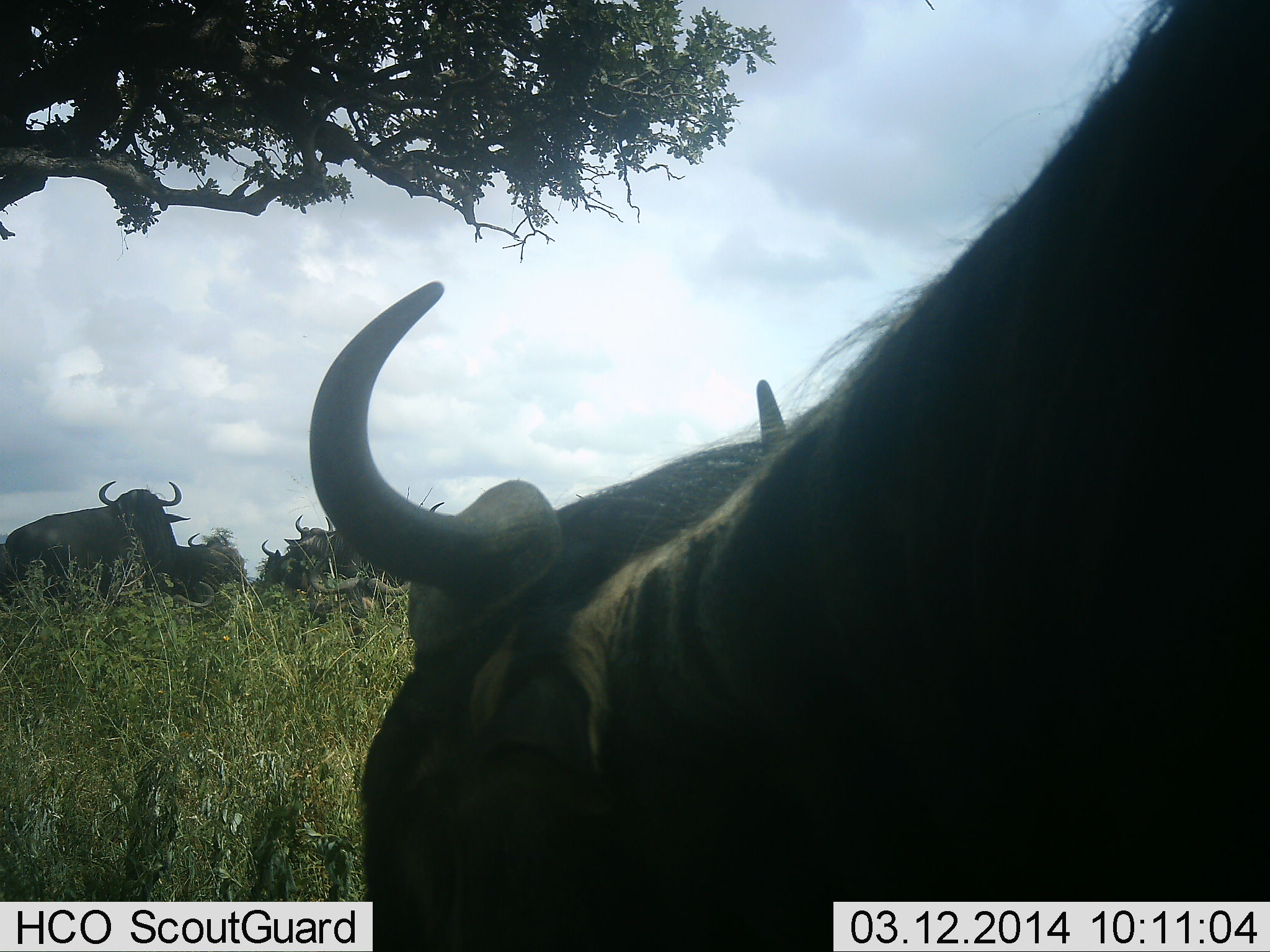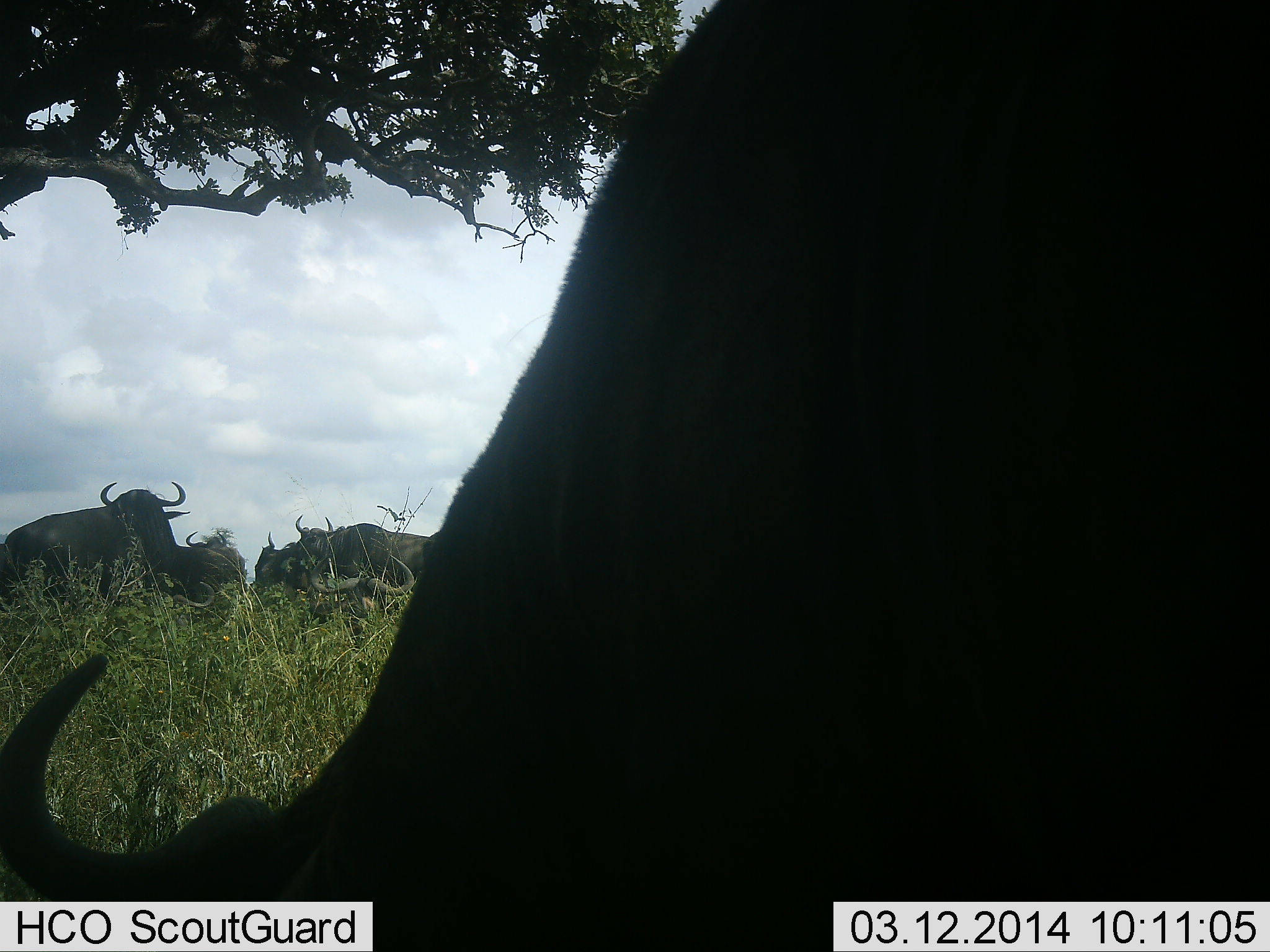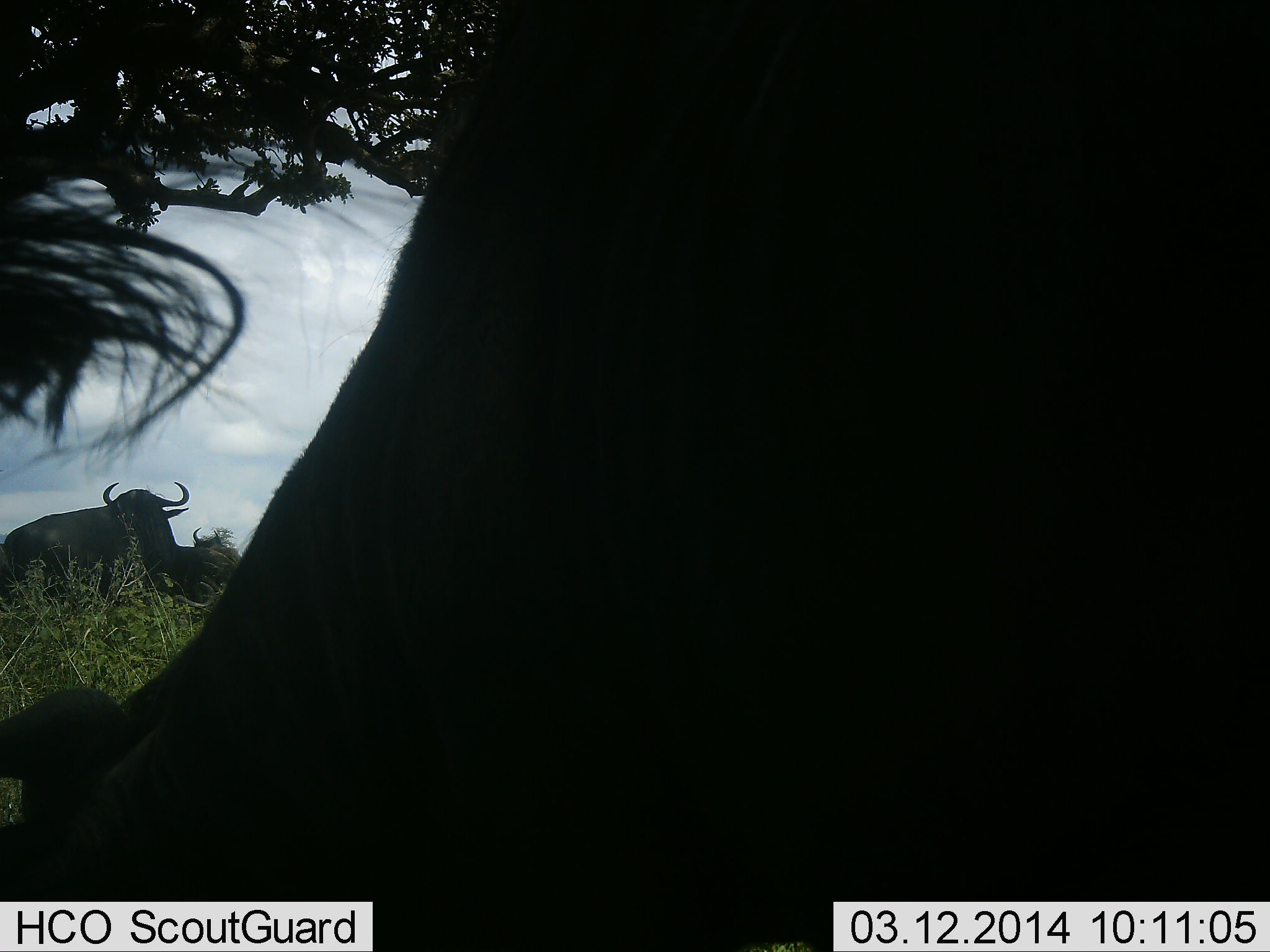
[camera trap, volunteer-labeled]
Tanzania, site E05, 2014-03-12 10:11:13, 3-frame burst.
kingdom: Animalia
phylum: Chordata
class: Mammalia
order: Artiodactyla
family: Bovidae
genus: Connochaetes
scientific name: Connochaetes taurinus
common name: blue wildebeest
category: wildebeest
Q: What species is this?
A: Wildebeest (blue wildebeest) (Connochaetes taurinus).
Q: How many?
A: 6.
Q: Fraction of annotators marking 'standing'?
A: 68%.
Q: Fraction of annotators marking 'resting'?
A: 18%.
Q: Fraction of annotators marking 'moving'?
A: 14%.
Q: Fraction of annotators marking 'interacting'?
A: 0%.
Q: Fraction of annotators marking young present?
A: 0%.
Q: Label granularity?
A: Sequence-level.